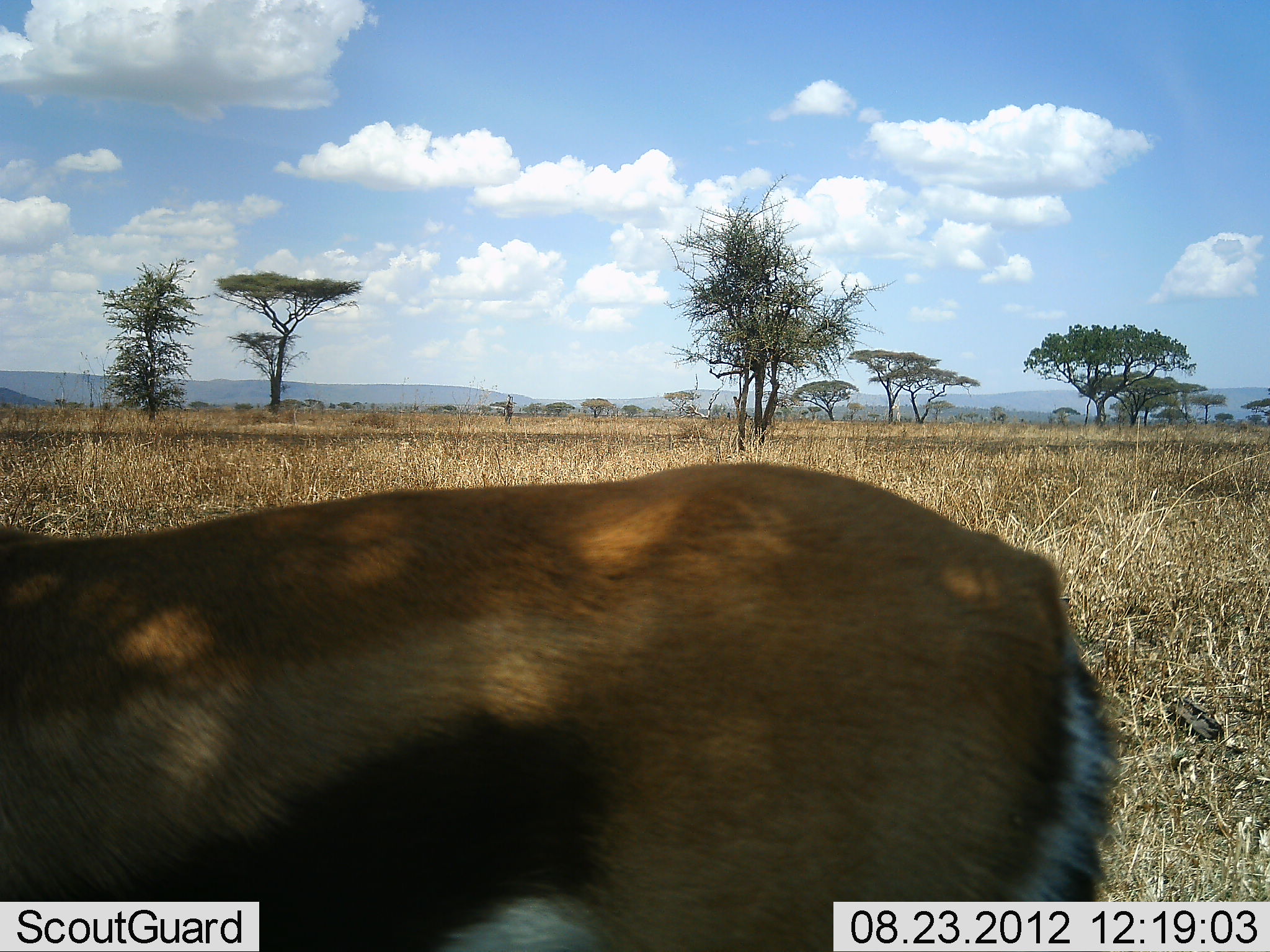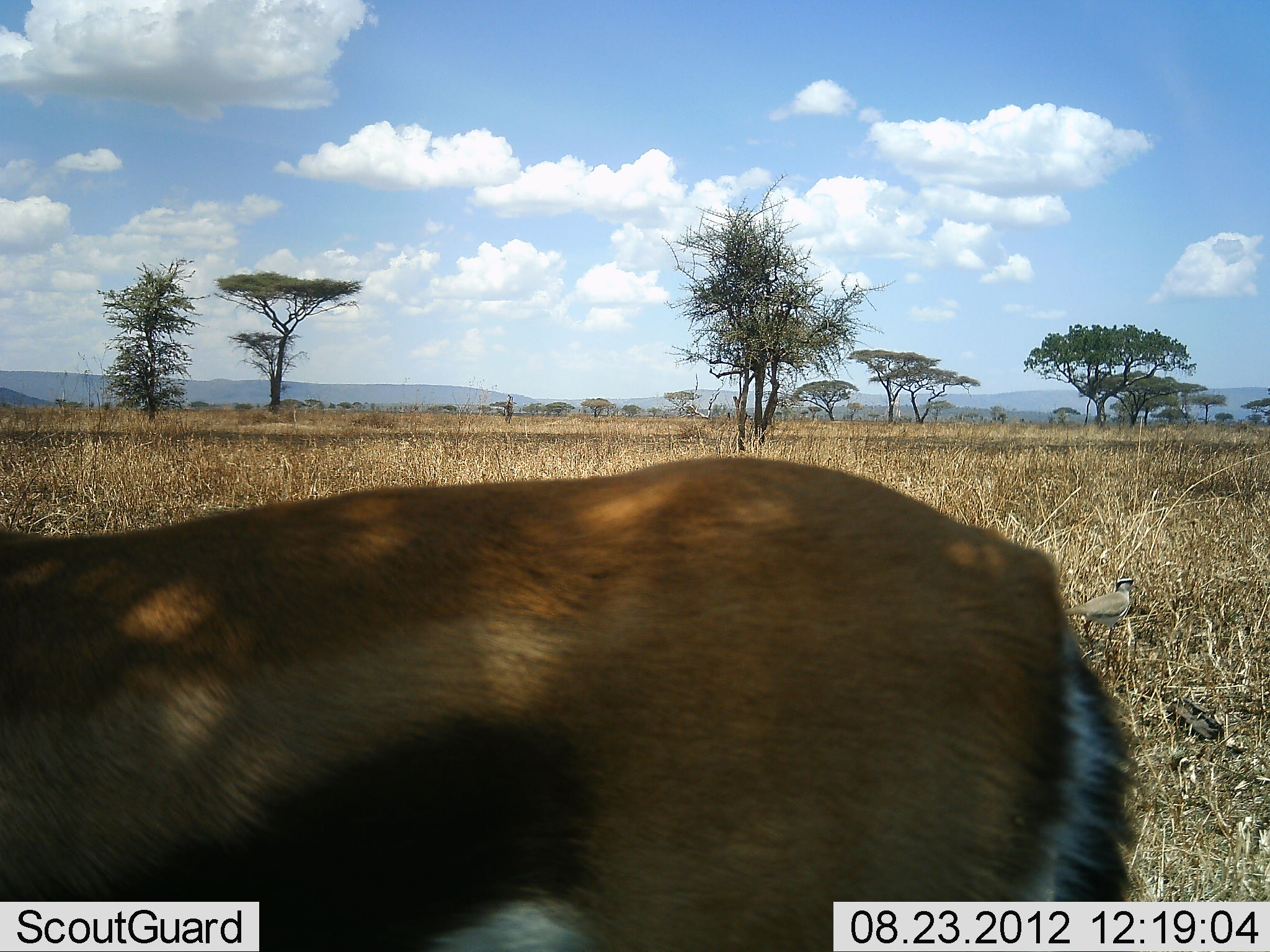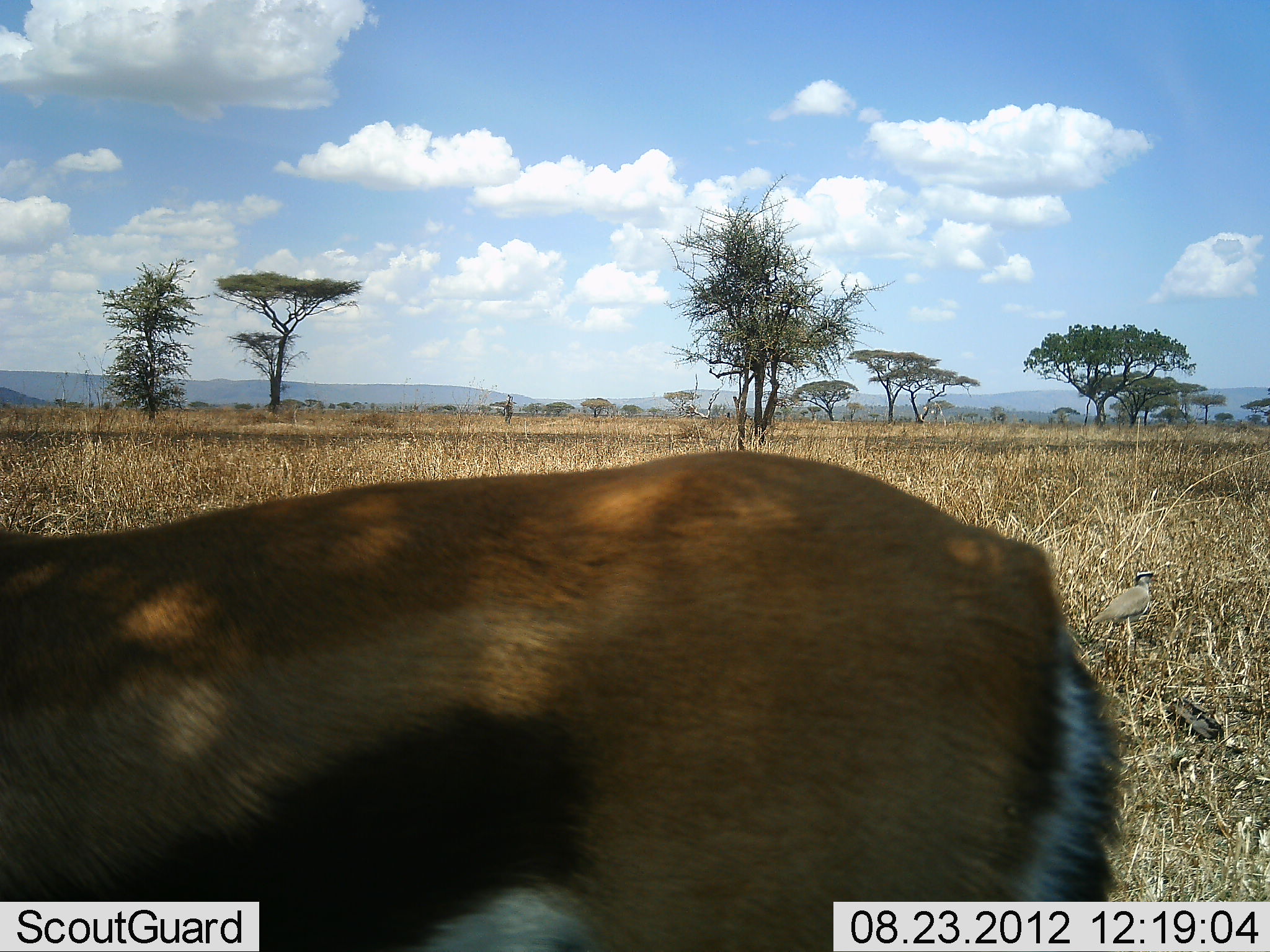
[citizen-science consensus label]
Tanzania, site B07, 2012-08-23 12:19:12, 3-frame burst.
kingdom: Animalia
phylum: Chordata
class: Mammalia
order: Artiodactyla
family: Bovidae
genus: Eudorcas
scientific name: Eudorcas thomsonii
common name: thomson's gazelle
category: gazellethomsons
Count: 1.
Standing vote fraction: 93%.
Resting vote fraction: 7%.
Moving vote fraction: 0%.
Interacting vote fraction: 0%.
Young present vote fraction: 0%.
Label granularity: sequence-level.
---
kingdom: Animalia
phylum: Chordata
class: Aves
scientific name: Aves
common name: bird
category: otherbird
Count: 1.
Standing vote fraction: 20%.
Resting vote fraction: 0%.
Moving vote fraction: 80%.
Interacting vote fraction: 0%.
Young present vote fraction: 0%.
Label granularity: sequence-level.